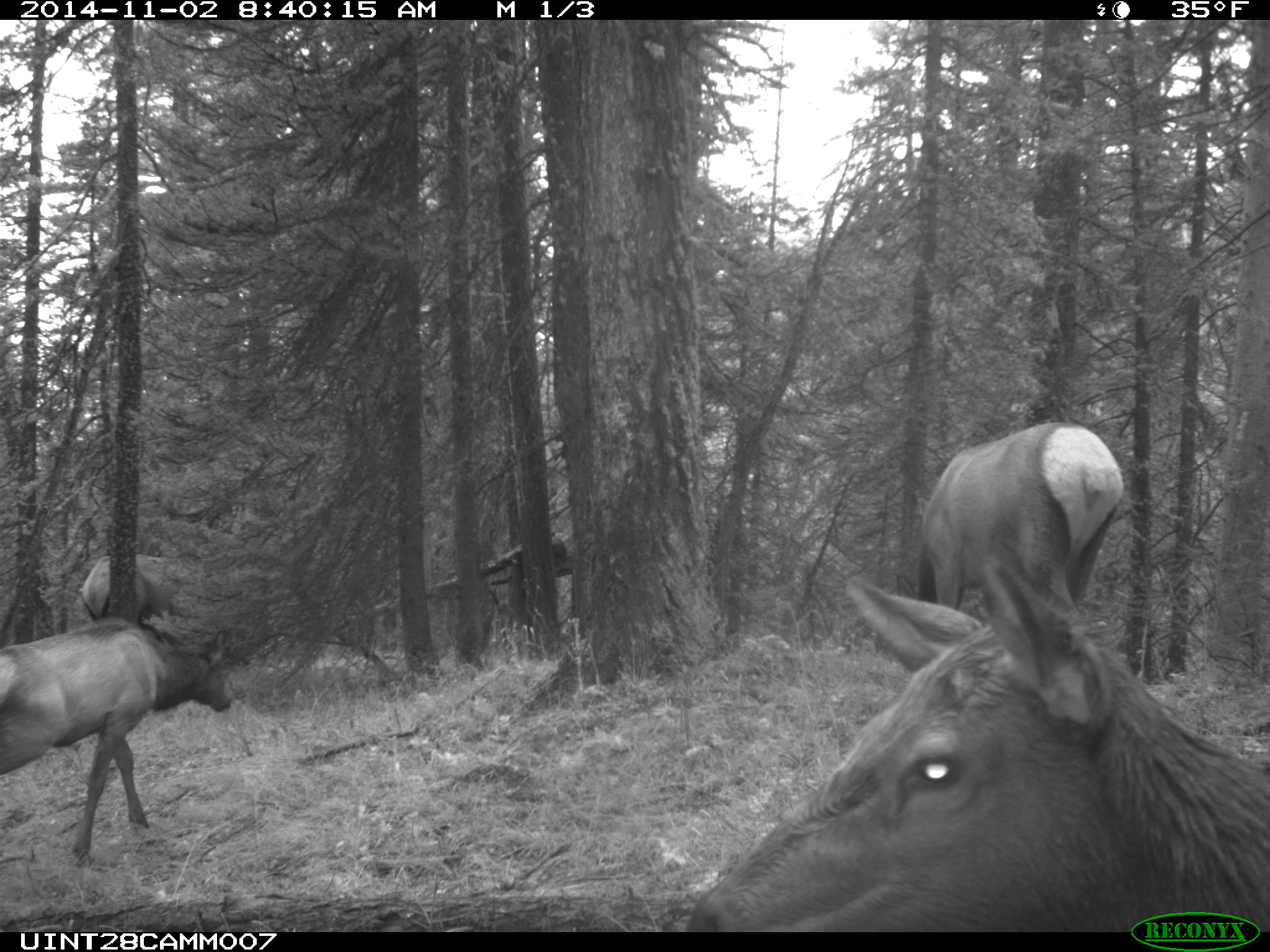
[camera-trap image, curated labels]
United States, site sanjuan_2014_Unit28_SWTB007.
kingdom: Animalia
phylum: Chordata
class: Mammalia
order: Artiodactyla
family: Cervidae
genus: Cervus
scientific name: Cervus elaphus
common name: red deer